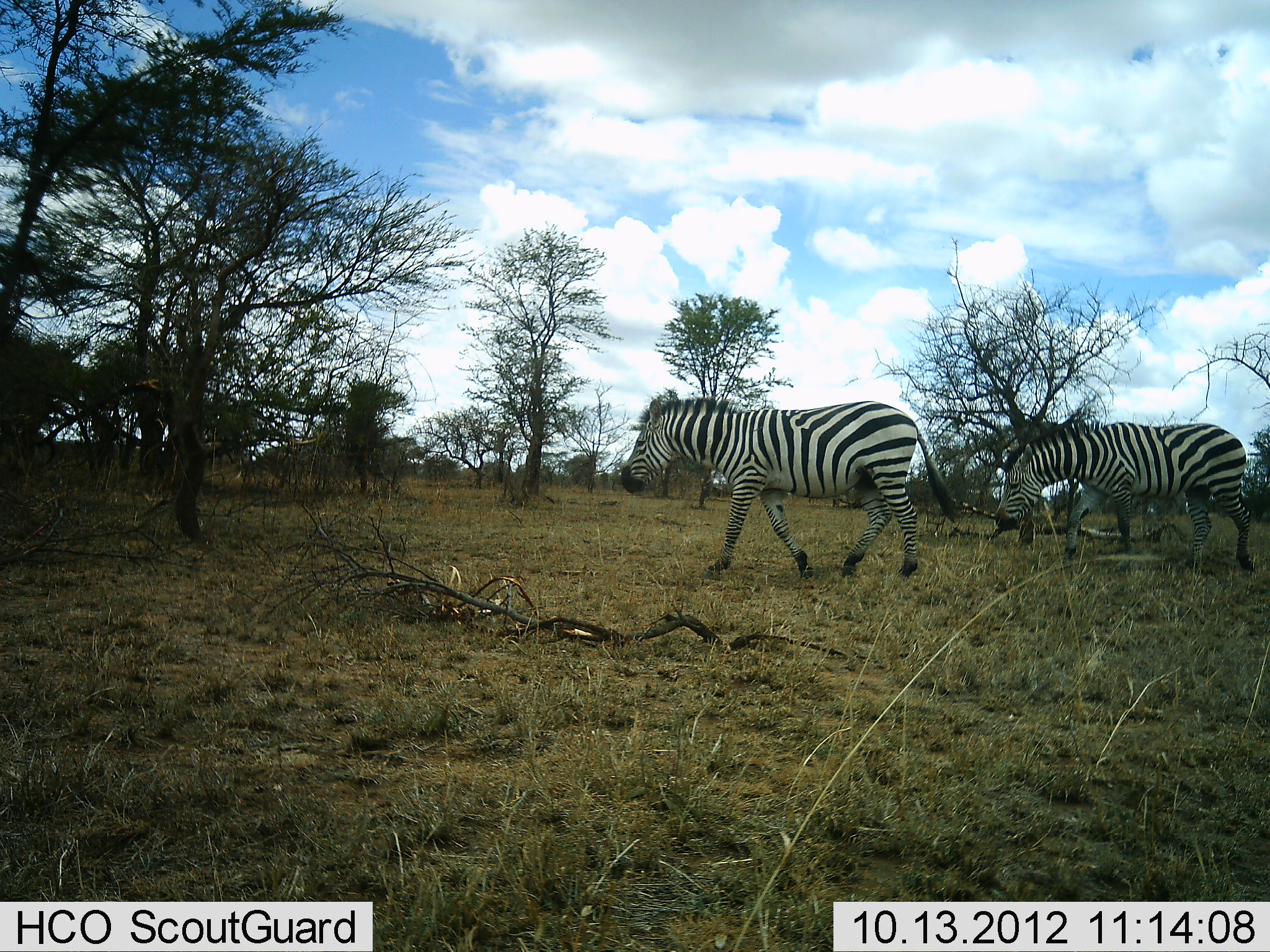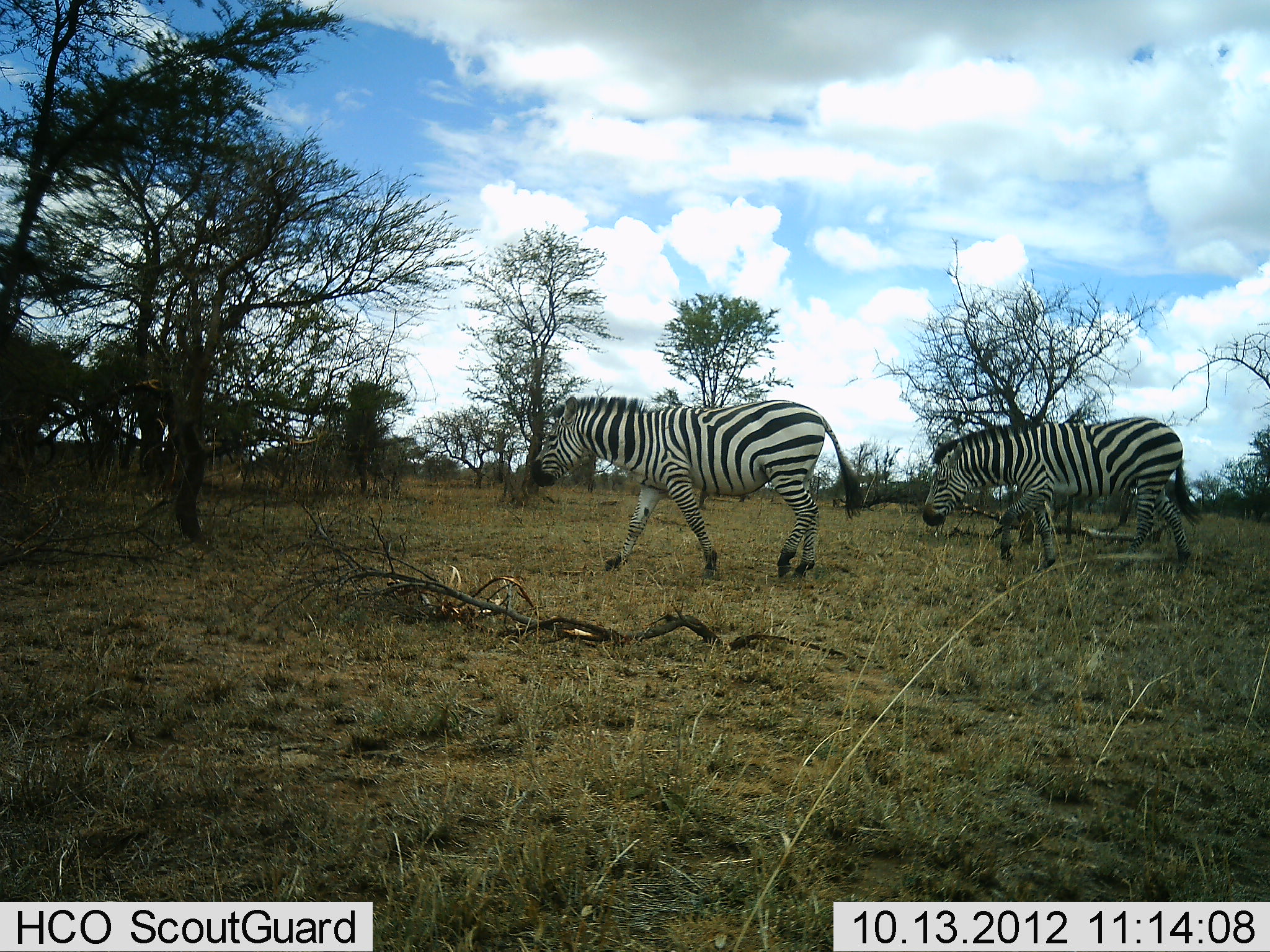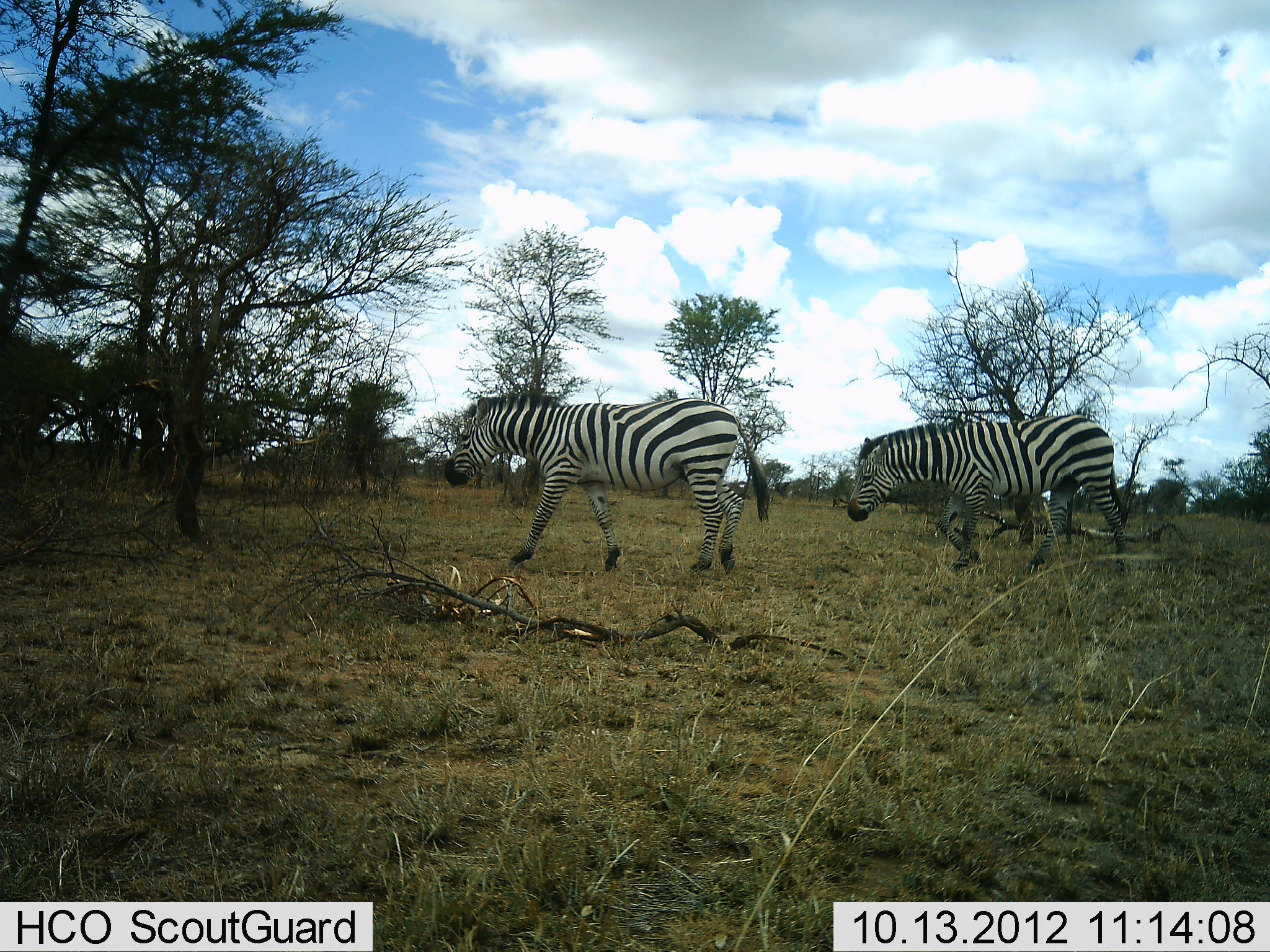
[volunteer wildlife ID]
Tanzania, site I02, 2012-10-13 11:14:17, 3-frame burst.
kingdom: Animalia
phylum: Chordata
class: Mammalia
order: Perissodactyla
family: Equidae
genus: Equus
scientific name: Equus quagga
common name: plains zebra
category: zebra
Zebra (plains zebra) (Equus quagga), count 2. Behavior (volunteer vote fractions): standing 0%, resting 0%, moving 100%, interacting 0%. Young present (vote fraction): 0%. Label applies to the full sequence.